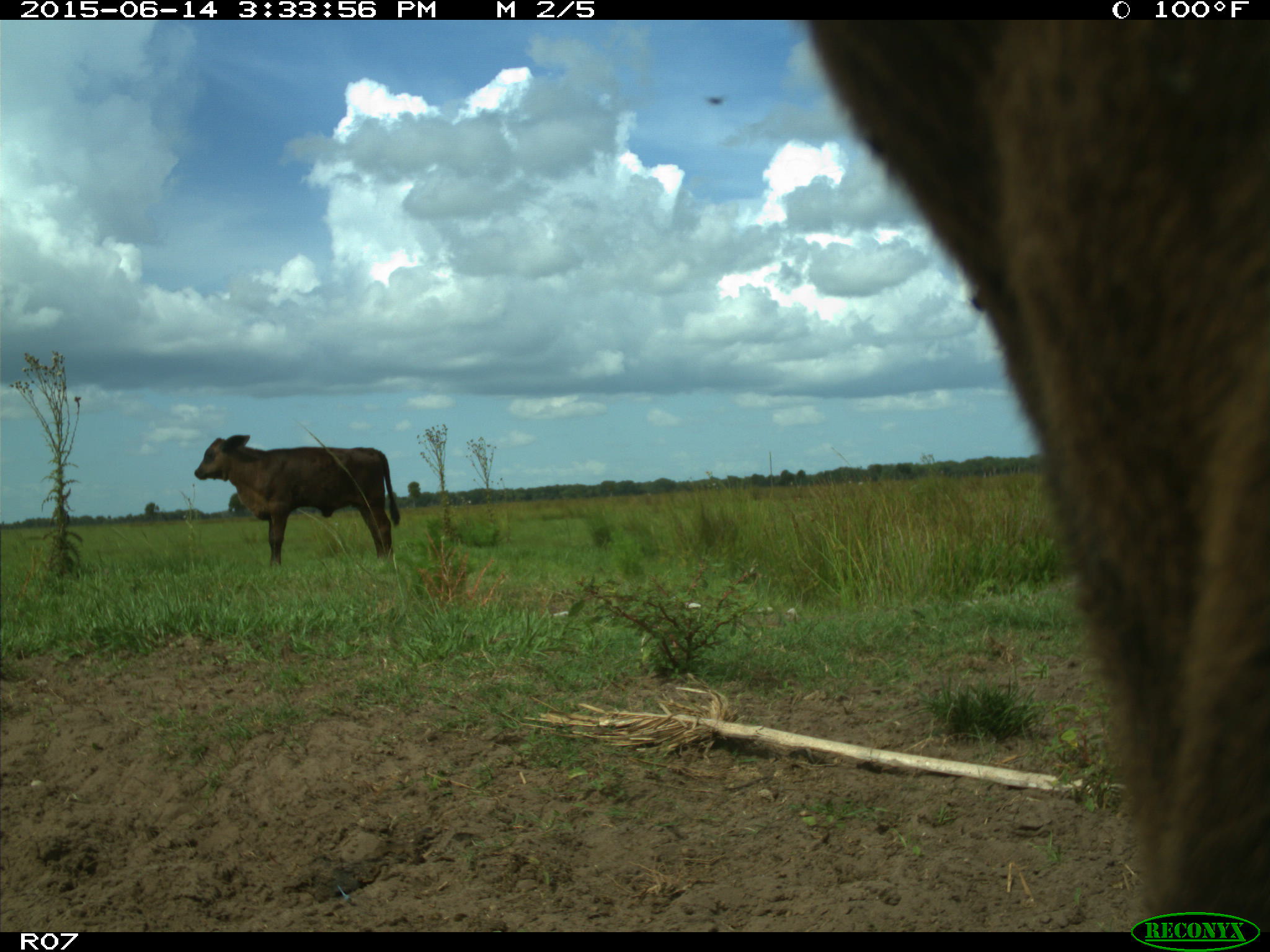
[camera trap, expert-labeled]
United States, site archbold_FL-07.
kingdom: Animalia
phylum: Chordata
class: Mammalia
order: Artiodactyla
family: Bovidae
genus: Bos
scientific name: Bos taurus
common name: domestic cow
Bos taurus (domestic cow).